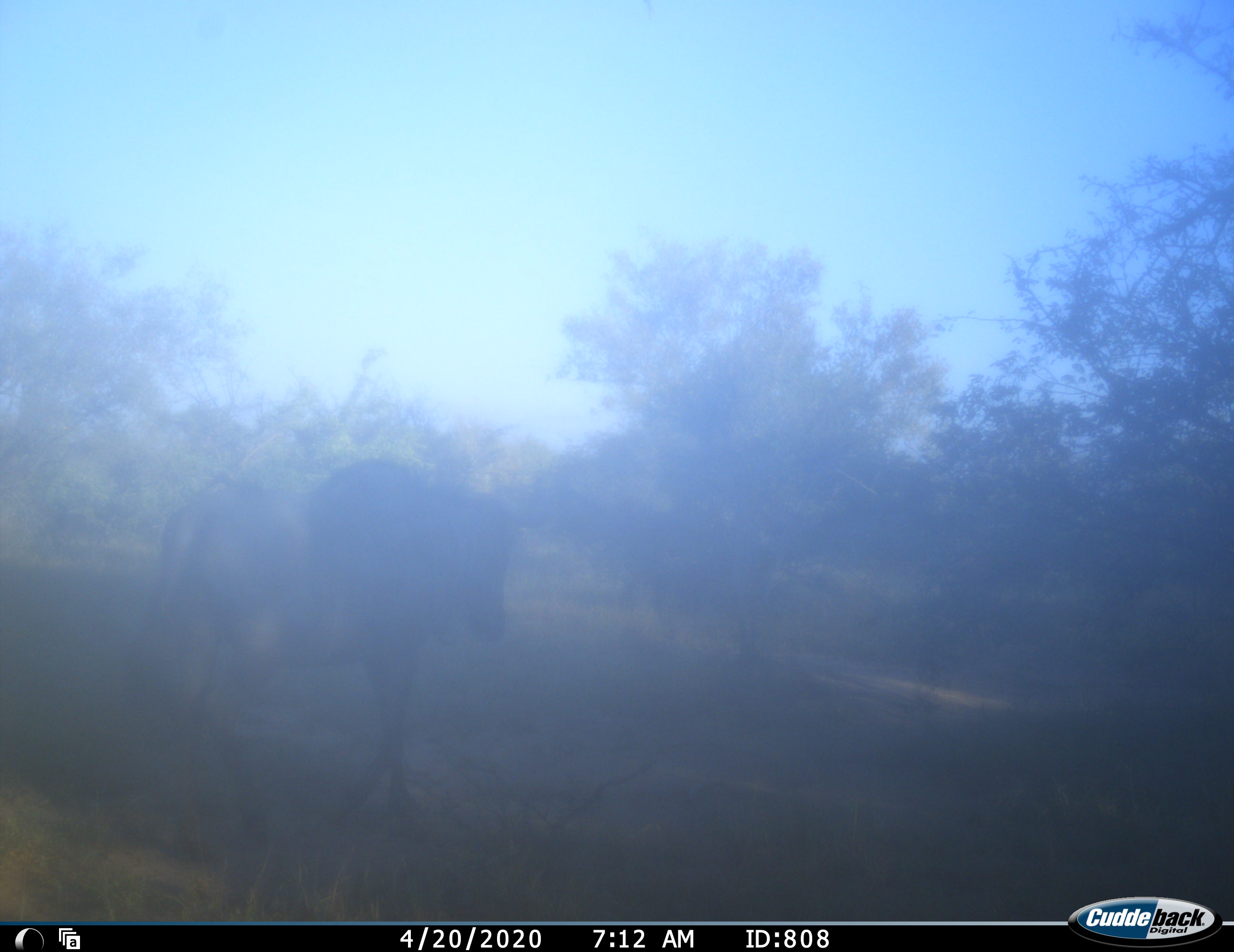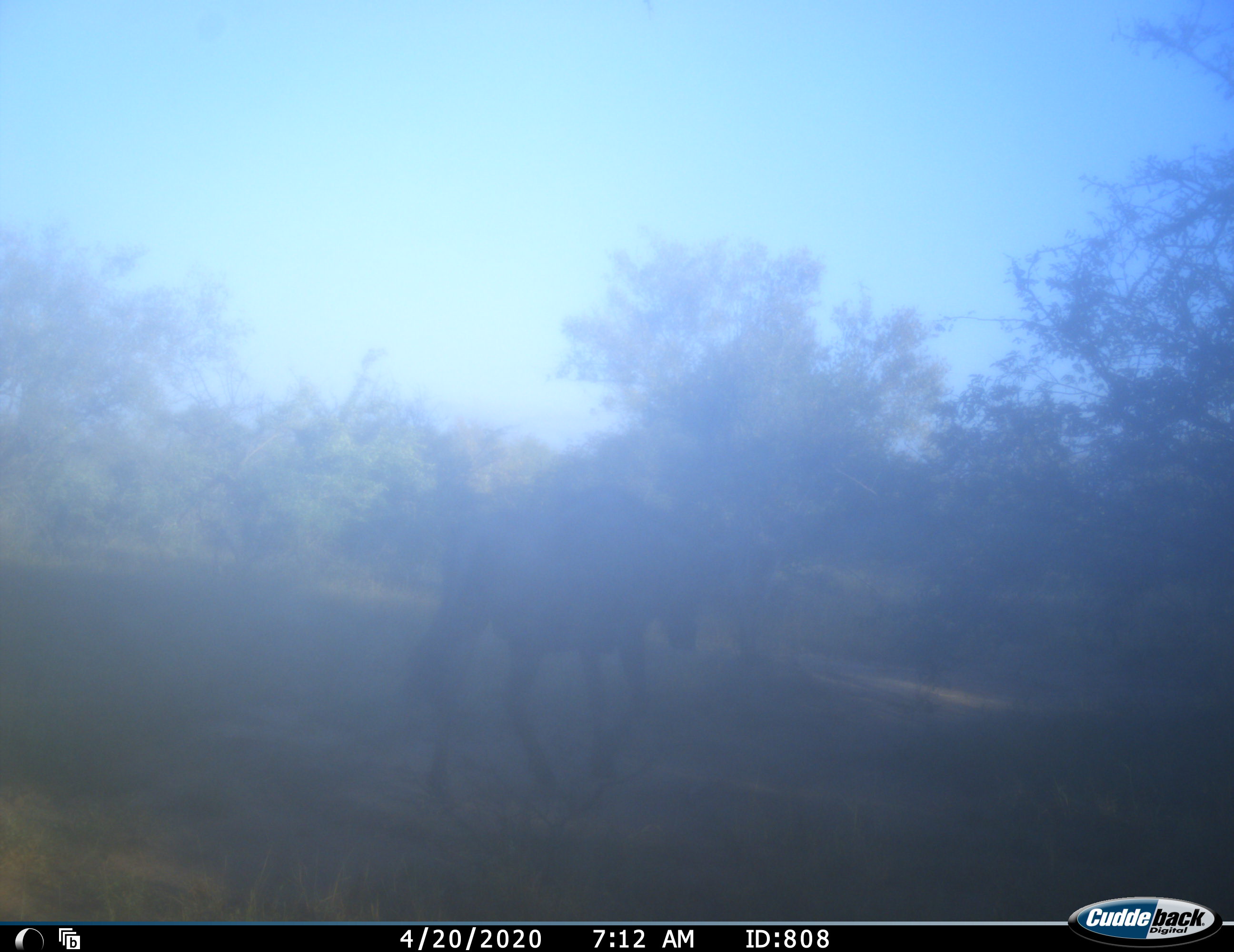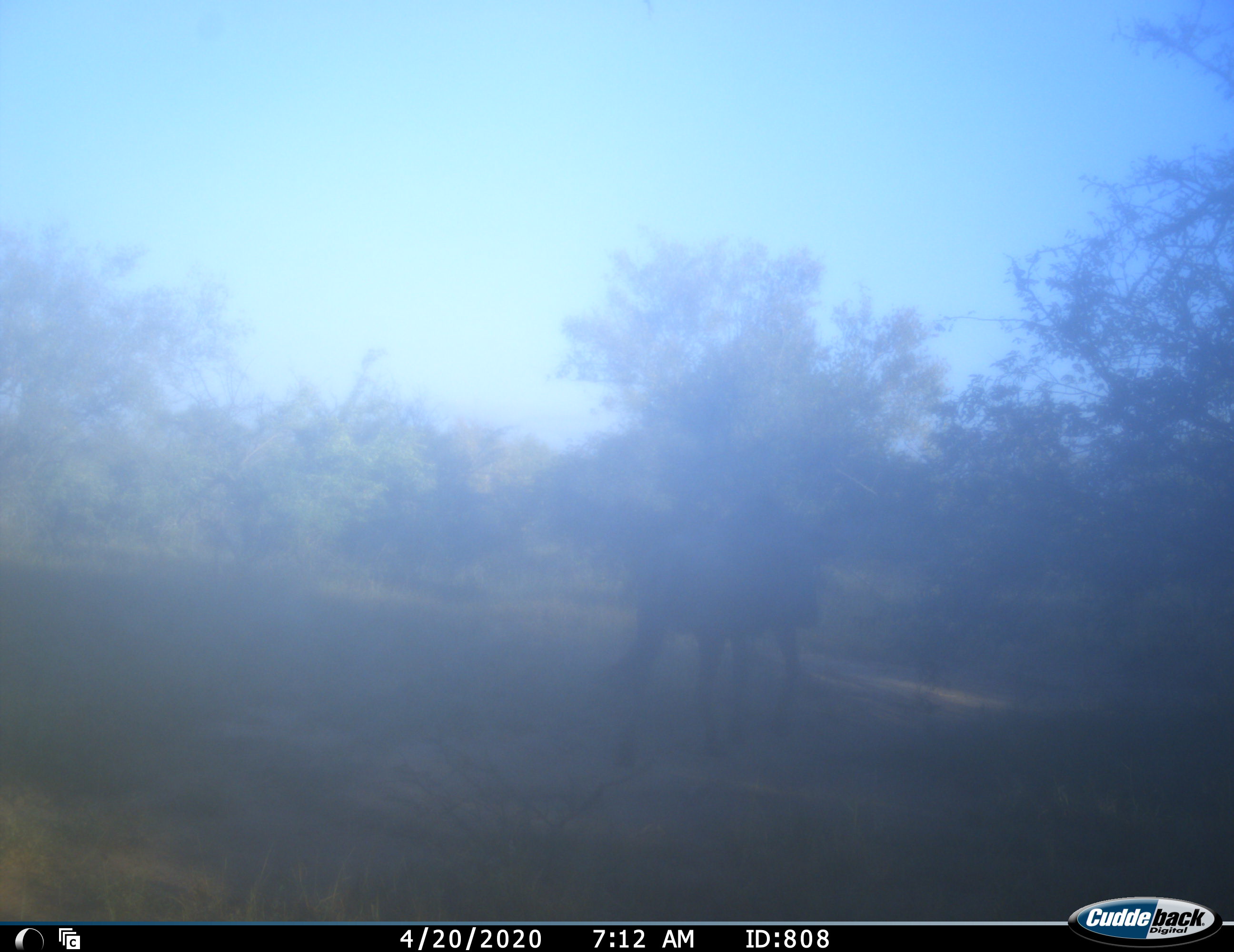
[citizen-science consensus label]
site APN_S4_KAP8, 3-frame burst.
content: unidentified animal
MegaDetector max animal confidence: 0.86